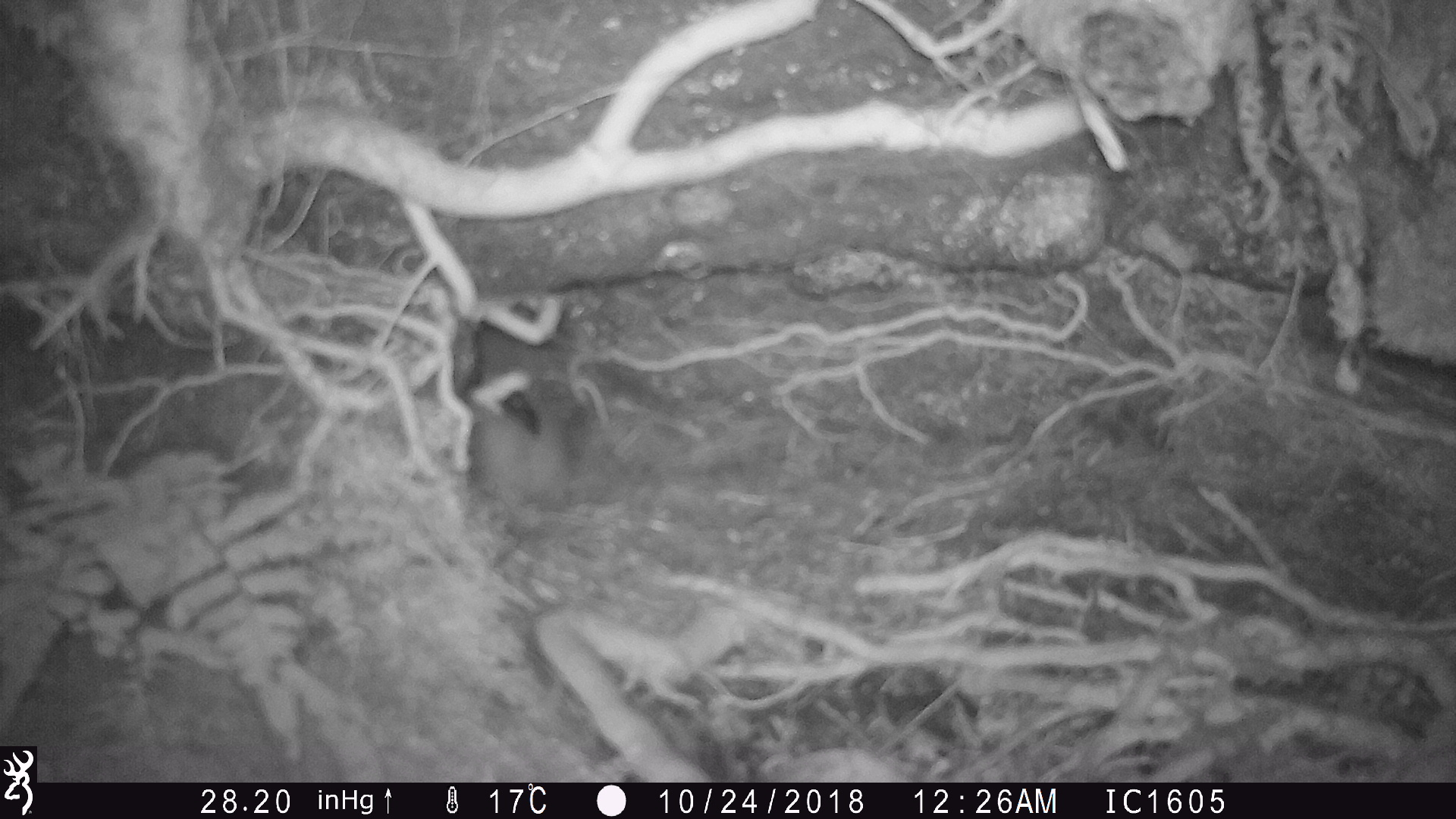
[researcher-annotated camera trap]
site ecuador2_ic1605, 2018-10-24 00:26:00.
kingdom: Animalia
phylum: Chordata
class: Aves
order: Procellariiformes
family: Procellariidae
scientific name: Procellariidae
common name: petrel chick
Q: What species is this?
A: Petrel chick (Procellariidae).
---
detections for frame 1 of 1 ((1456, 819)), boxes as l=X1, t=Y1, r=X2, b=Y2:
petrel chick: l=457, t=317, r=563, b=495